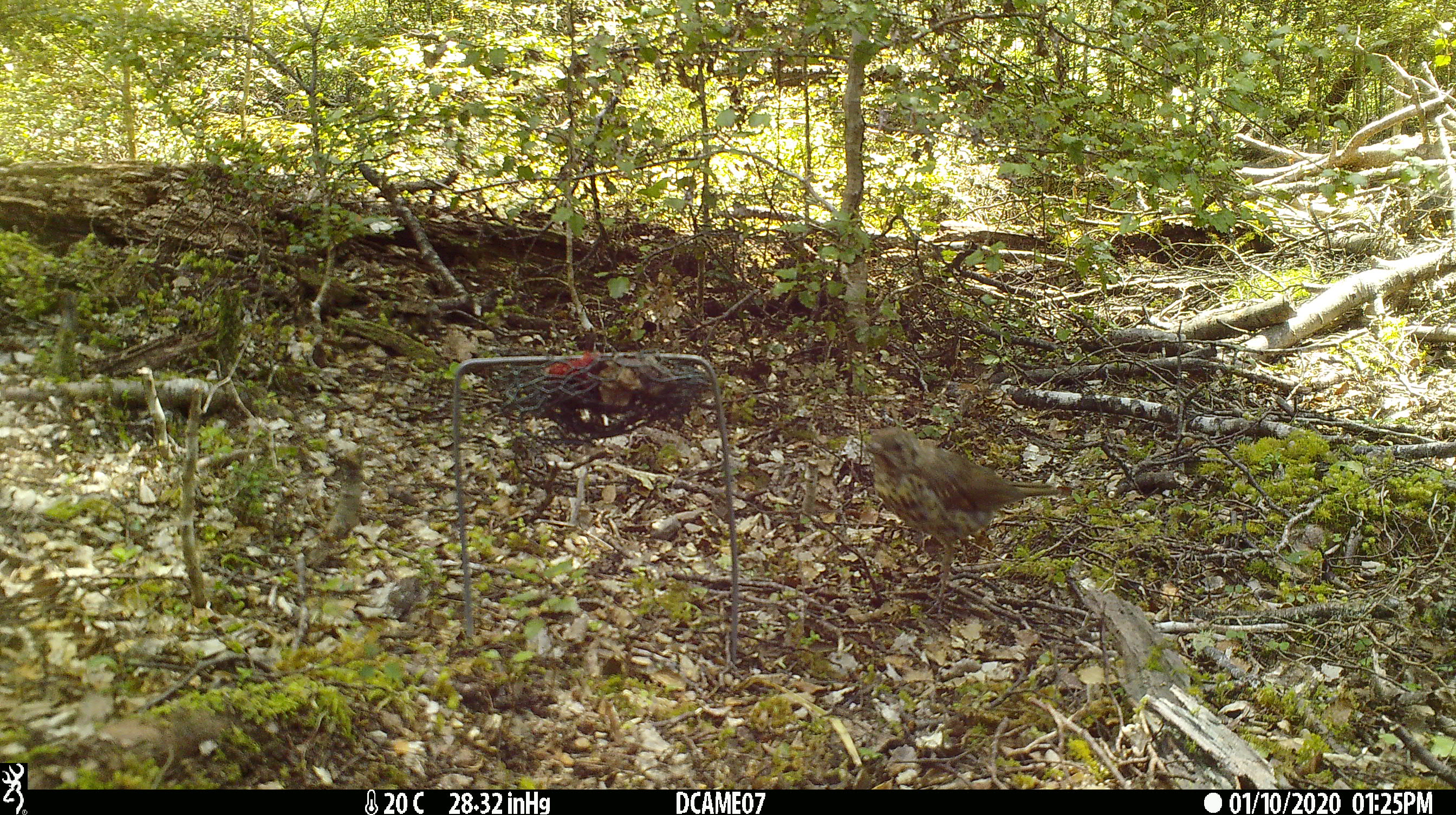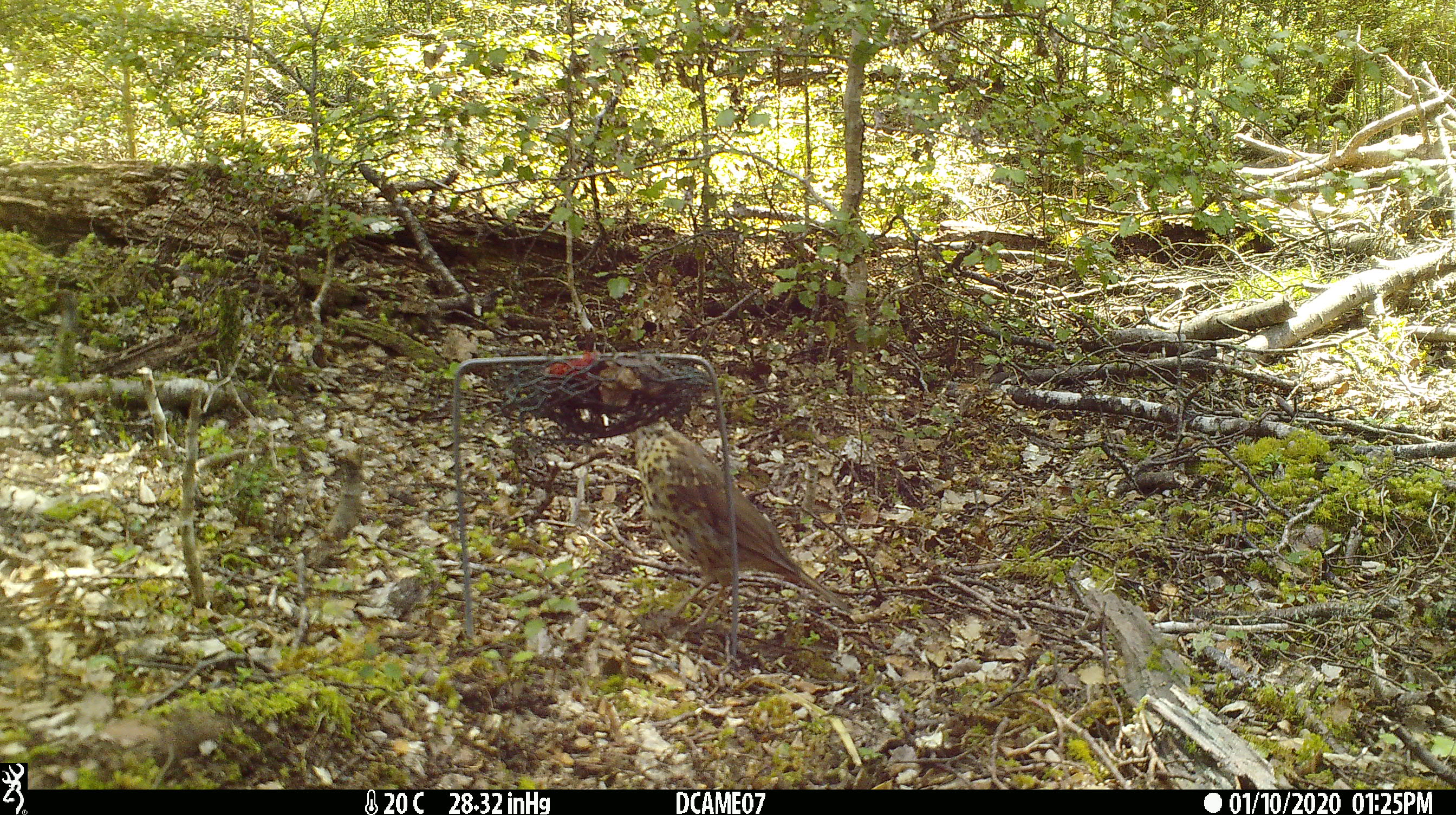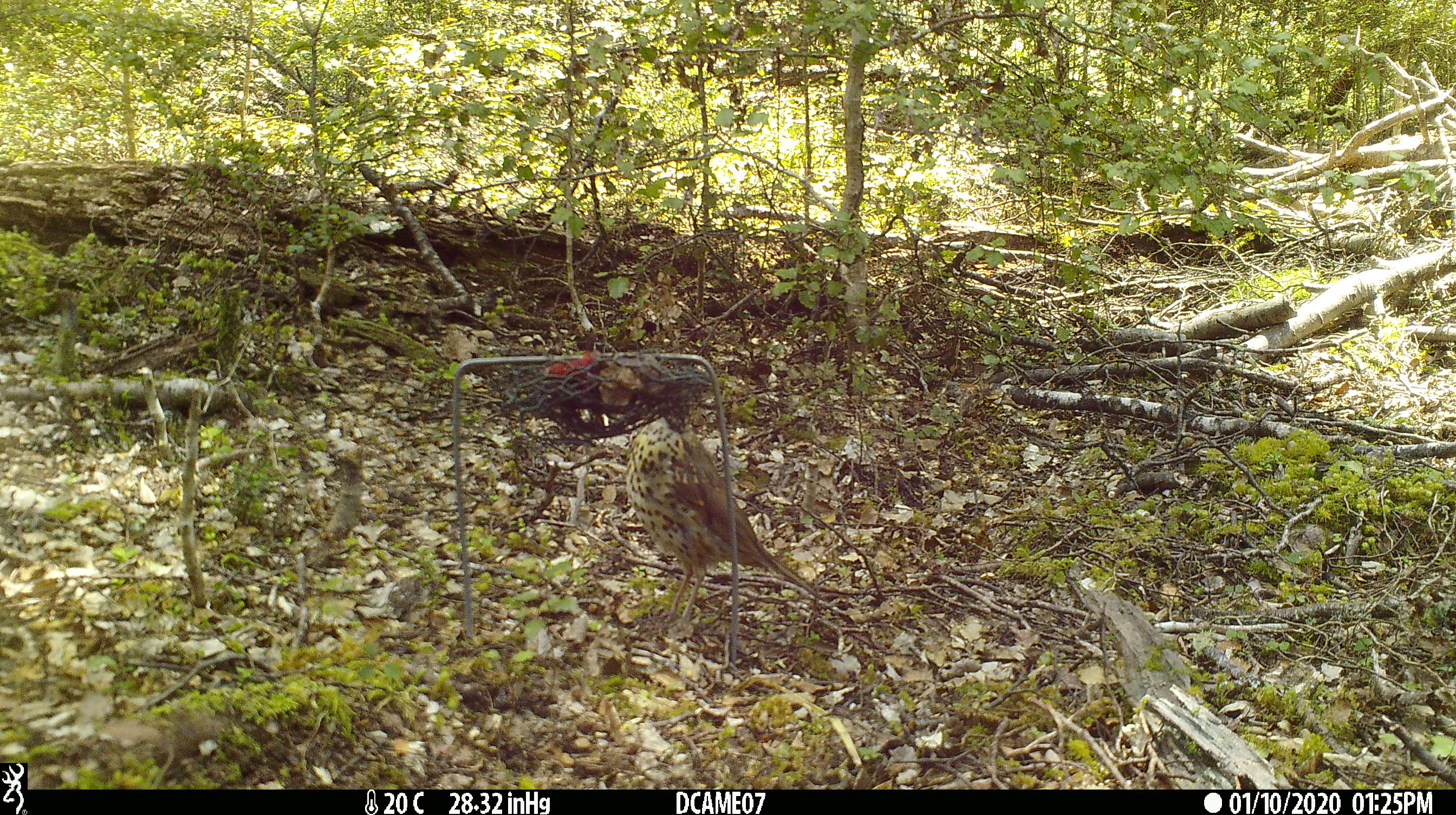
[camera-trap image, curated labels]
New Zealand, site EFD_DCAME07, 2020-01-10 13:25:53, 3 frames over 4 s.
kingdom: Animalia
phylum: Chordata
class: Aves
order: Passeriformes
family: Turdidae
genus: Turdus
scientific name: Turdus philomelos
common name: song thrush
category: thrush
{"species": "thrush (song thrush) (Turdus philomelos)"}